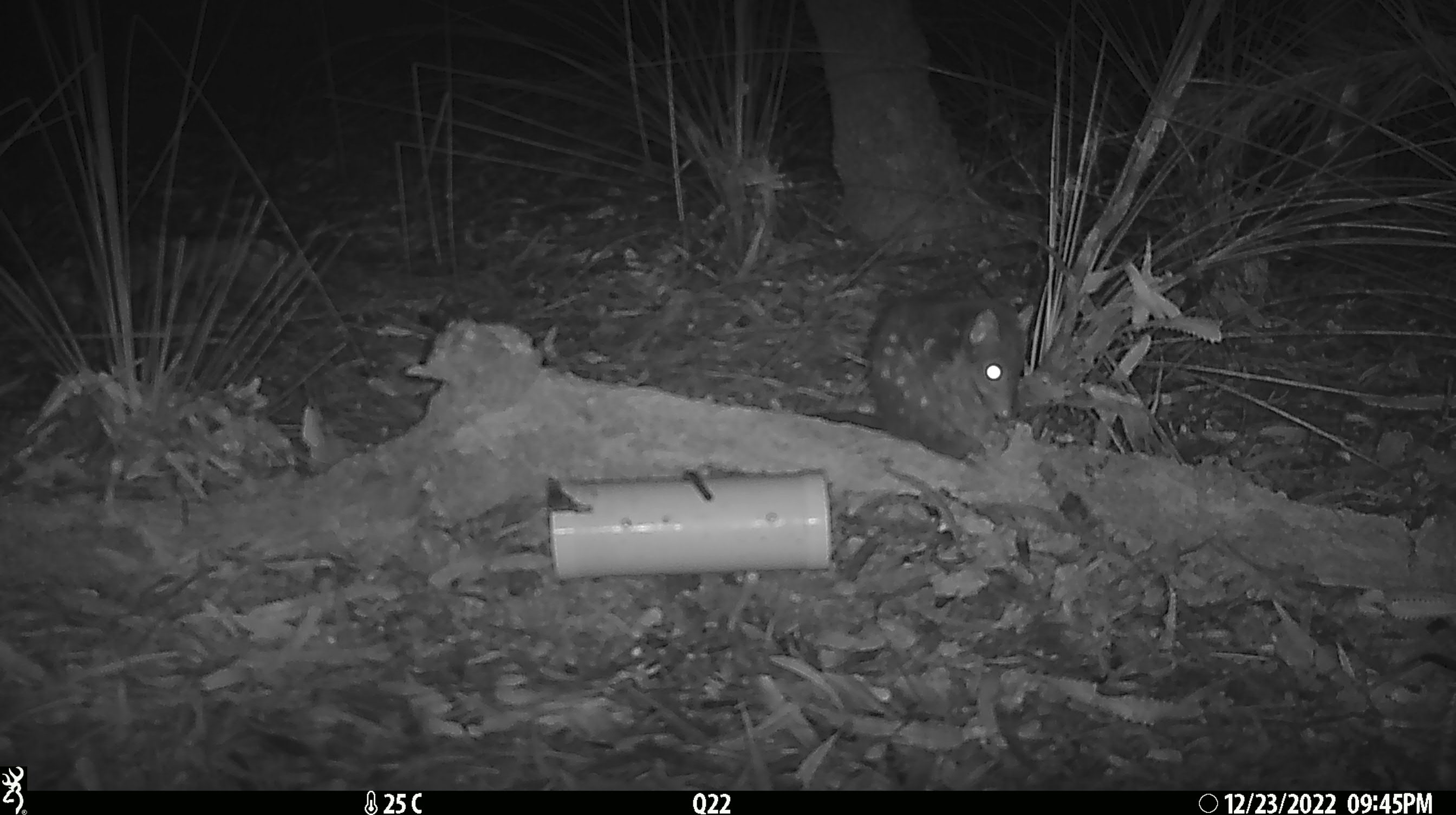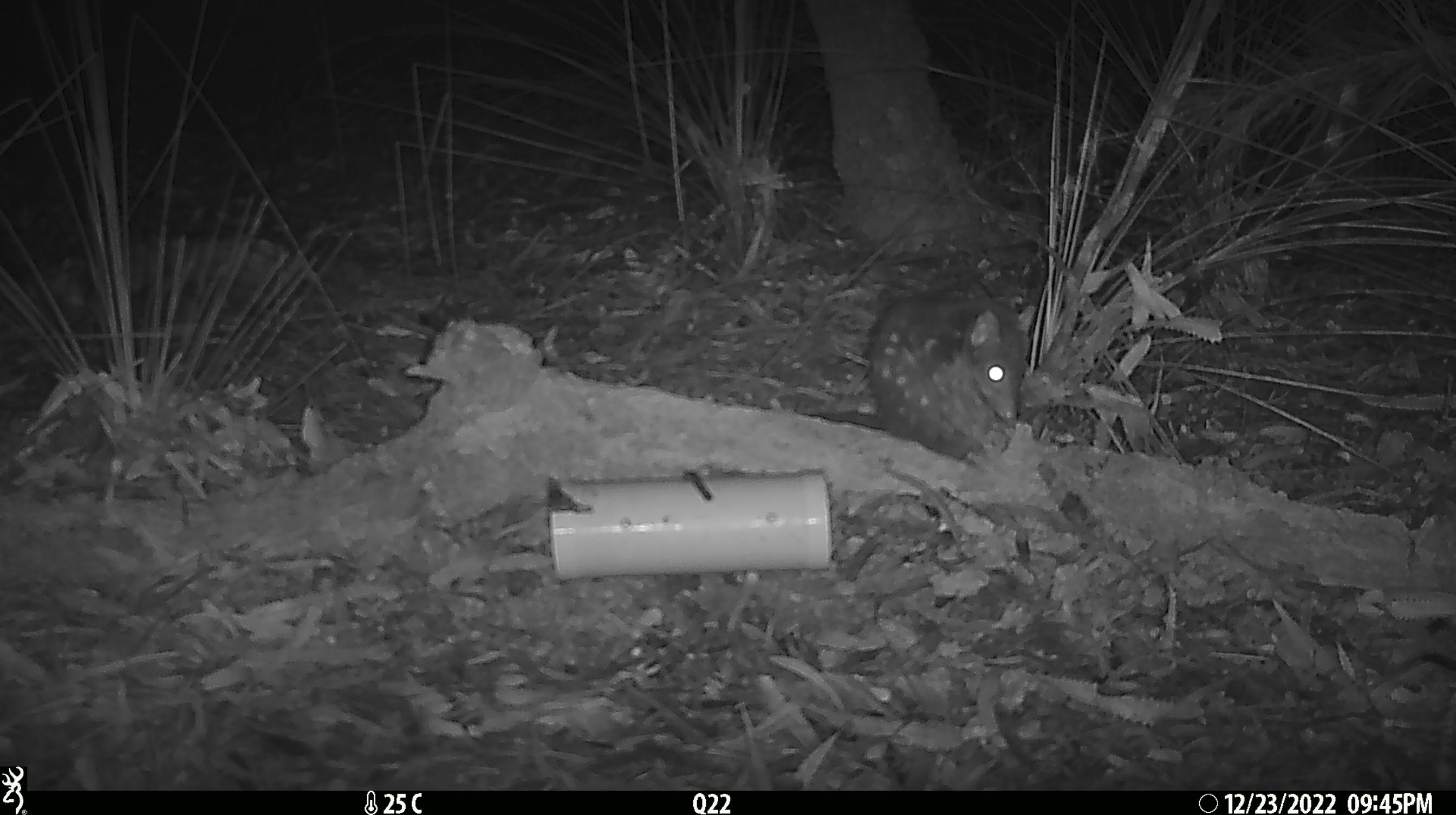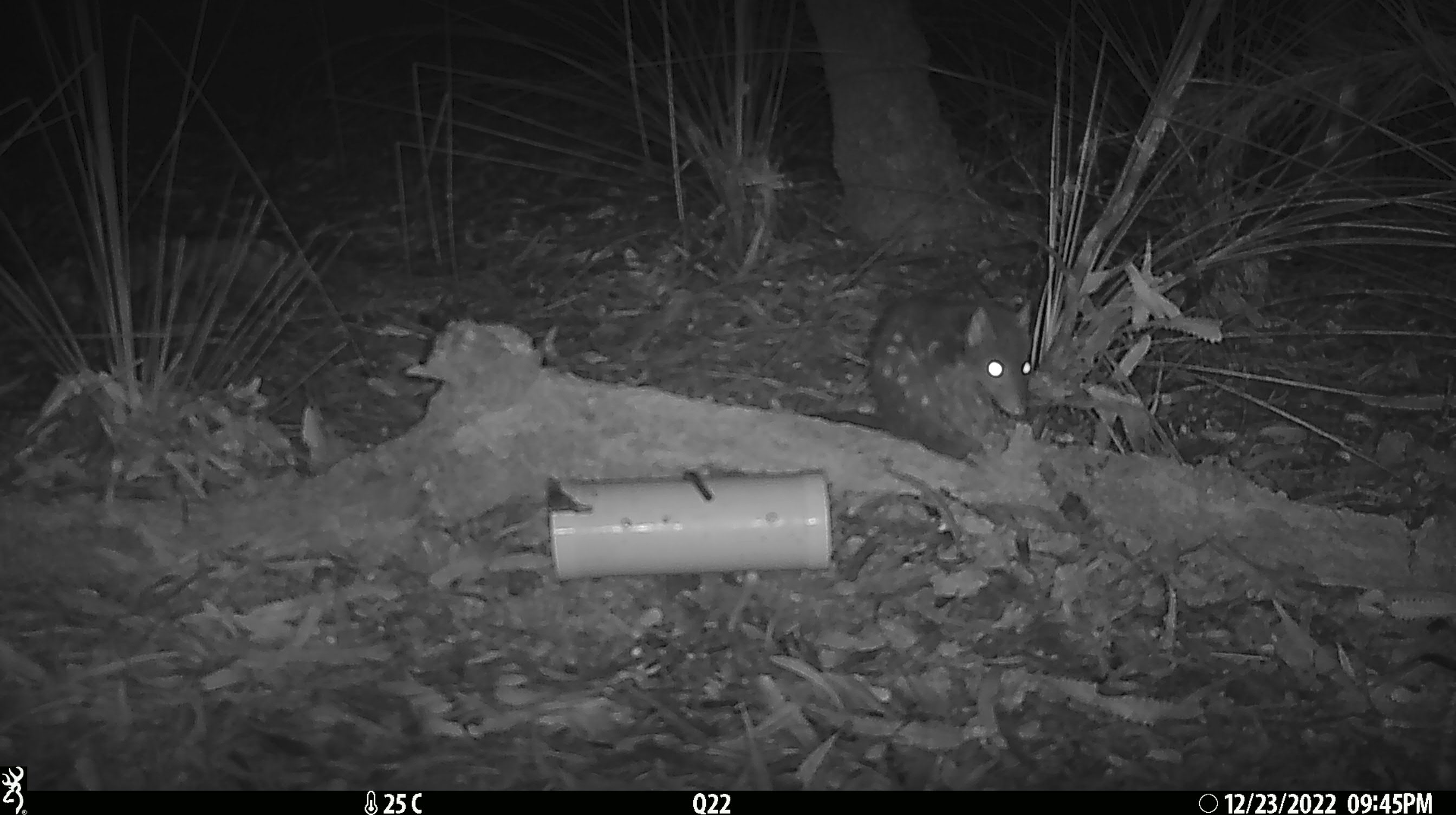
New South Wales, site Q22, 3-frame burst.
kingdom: Animalia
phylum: Chordata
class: Mammalia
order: Dasyuromorphia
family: Dasyuridae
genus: Dasyurus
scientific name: Dasyurus maculatus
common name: spotted-tailed quoll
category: quoll